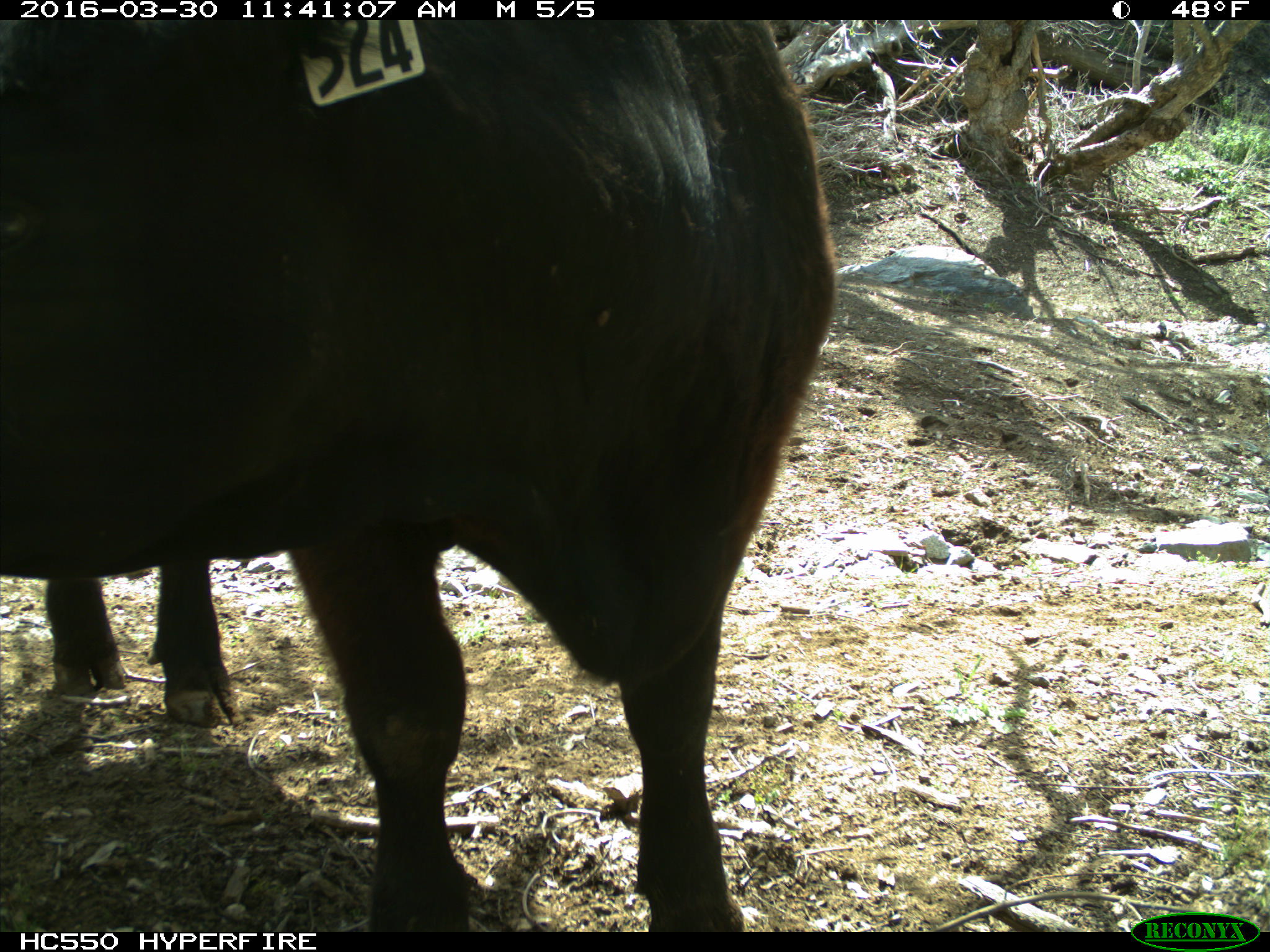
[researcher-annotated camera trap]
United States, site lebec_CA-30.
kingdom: Animalia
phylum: Chordata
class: Mammalia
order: Artiodactyla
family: Bovidae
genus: Bos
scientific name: Bos taurus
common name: domestic cow